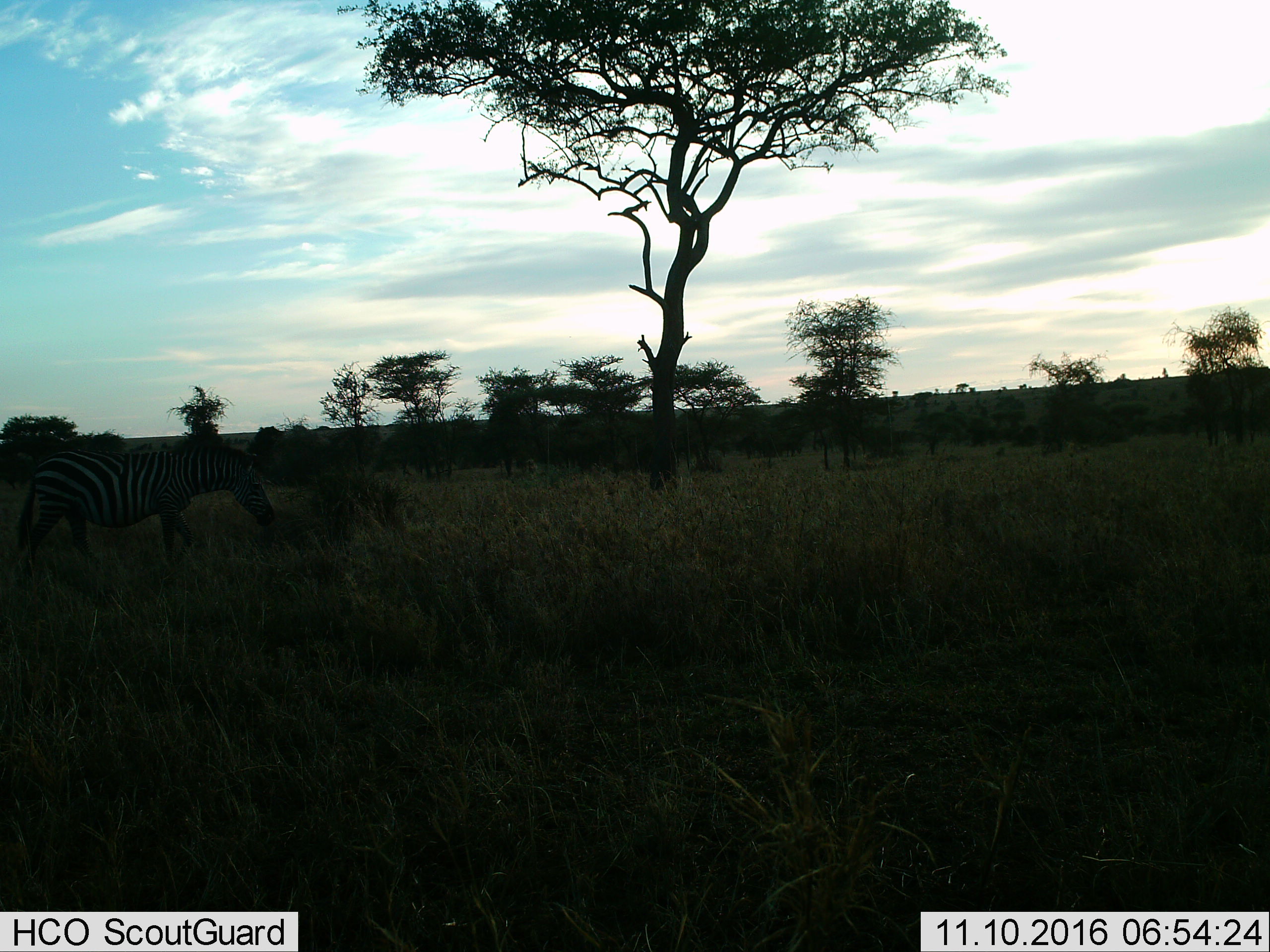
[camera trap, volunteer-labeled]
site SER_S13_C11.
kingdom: Animalia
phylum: Chordata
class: Mammalia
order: Perissodactyla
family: Equidae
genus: Equus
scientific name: Equus quagga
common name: plains zebra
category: zebraplains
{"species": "zebraplains (plains zebra) (Equus quagga)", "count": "1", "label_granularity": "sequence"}